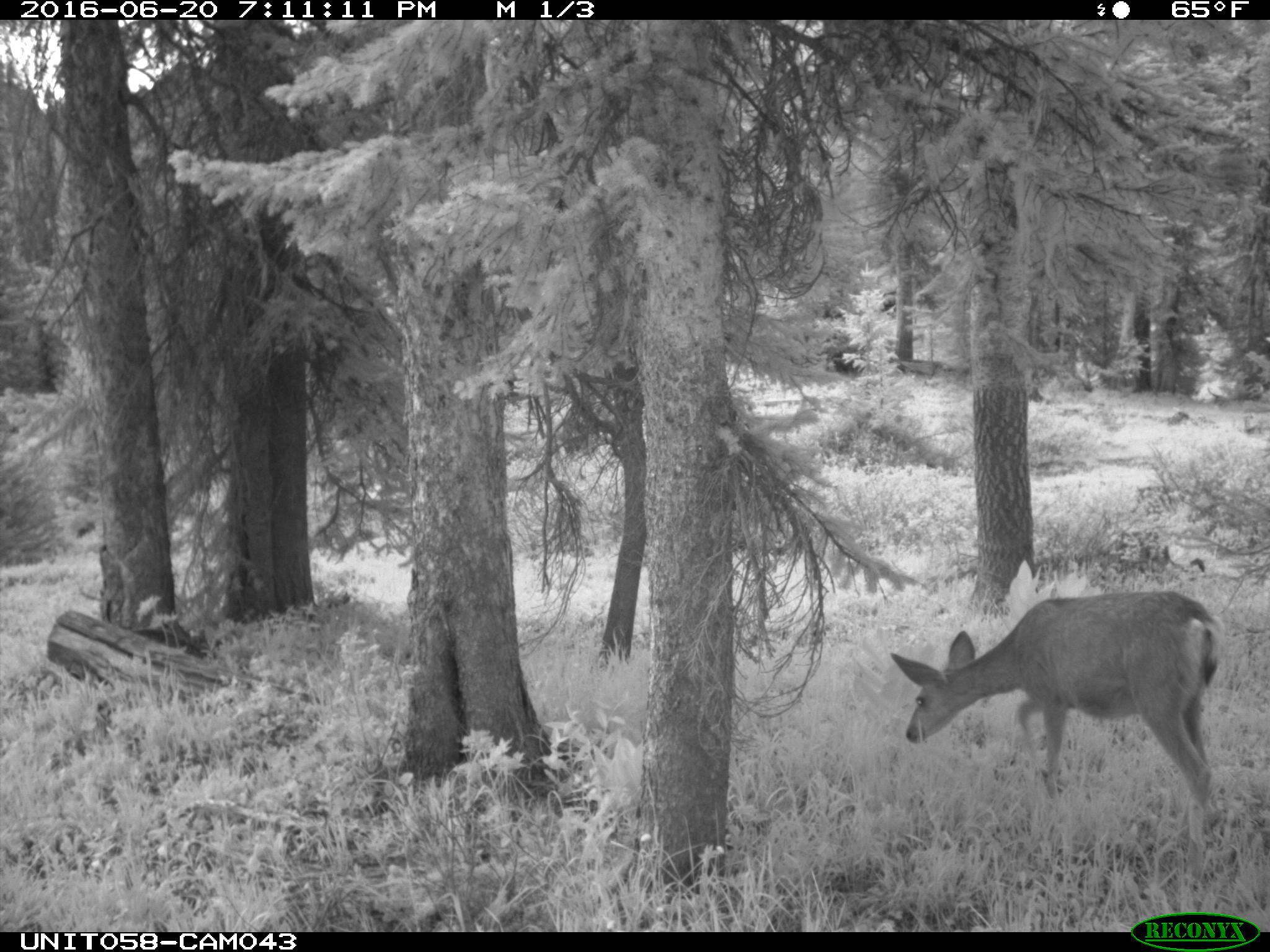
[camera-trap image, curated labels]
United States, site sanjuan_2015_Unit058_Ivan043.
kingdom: Animalia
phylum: Chordata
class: Mammalia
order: Artiodactyla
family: Cervidae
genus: Odocoileus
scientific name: Odocoileus hemionus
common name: mule deer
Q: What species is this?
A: Odocoileus hemionus (mule deer).